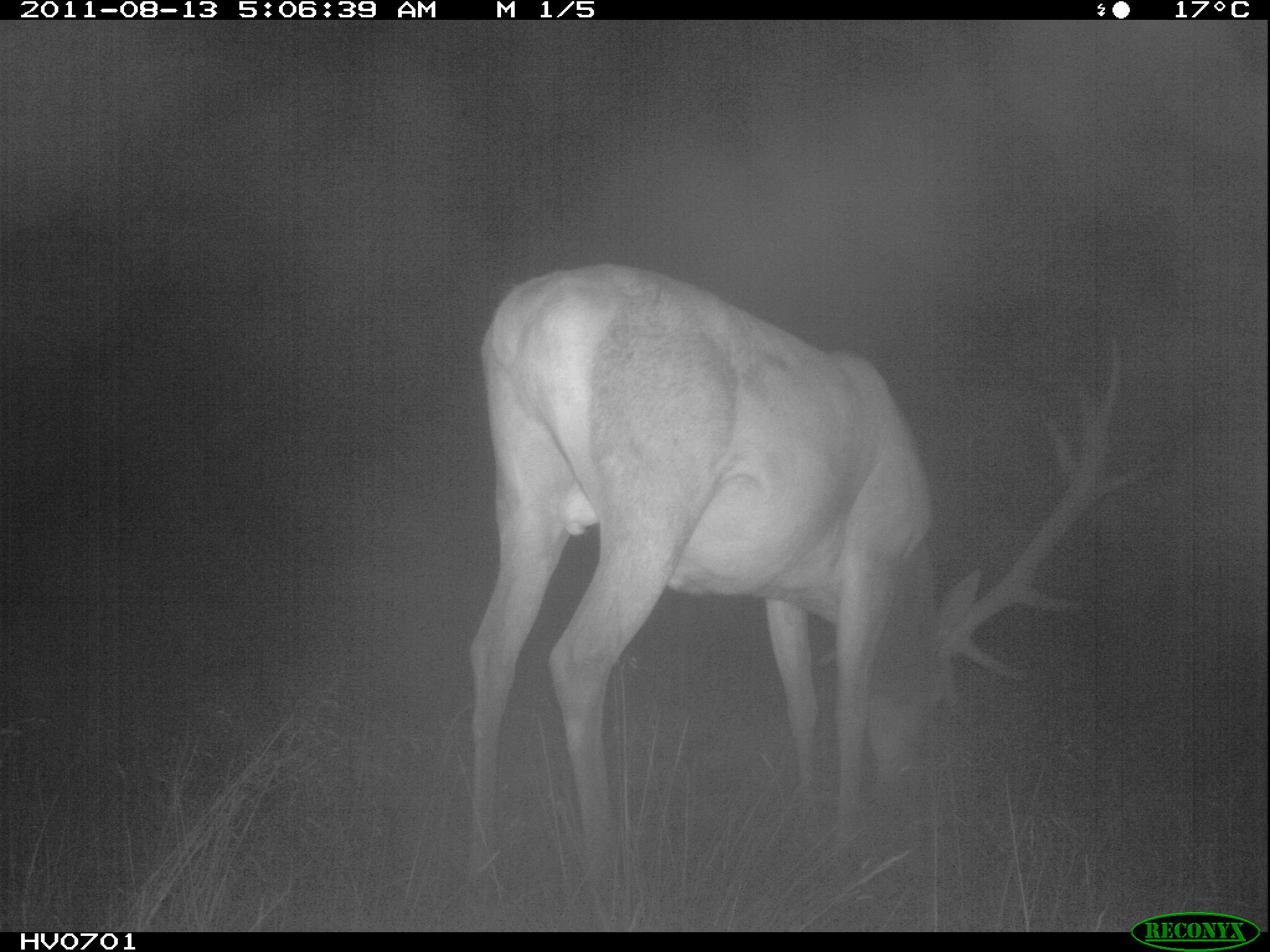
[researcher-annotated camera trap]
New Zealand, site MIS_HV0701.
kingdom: Animalia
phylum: Chordata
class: Mammalia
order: Artiodactyla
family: Cervidae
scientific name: Cervidae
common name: deer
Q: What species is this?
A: Deer (Cervidae).